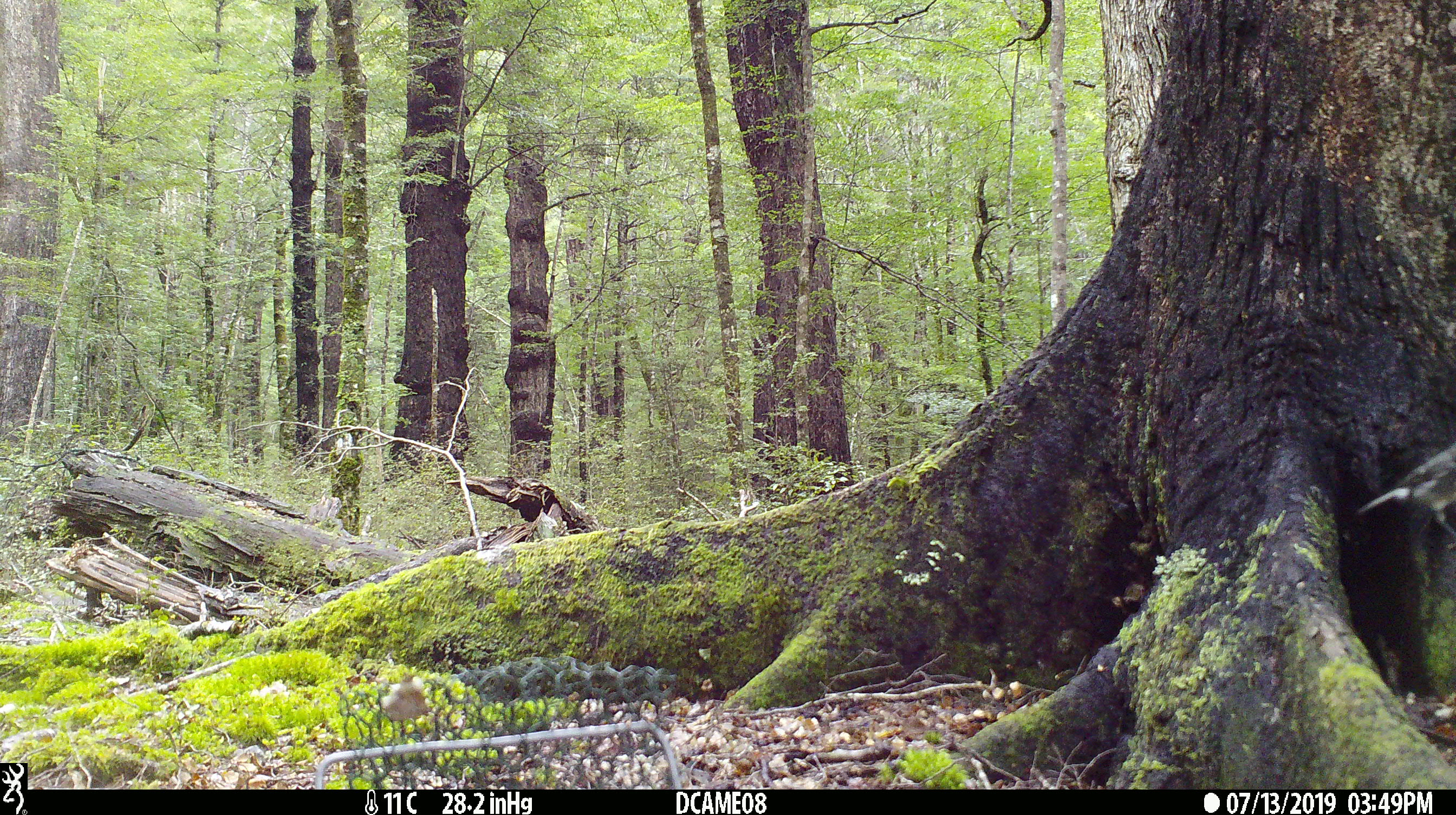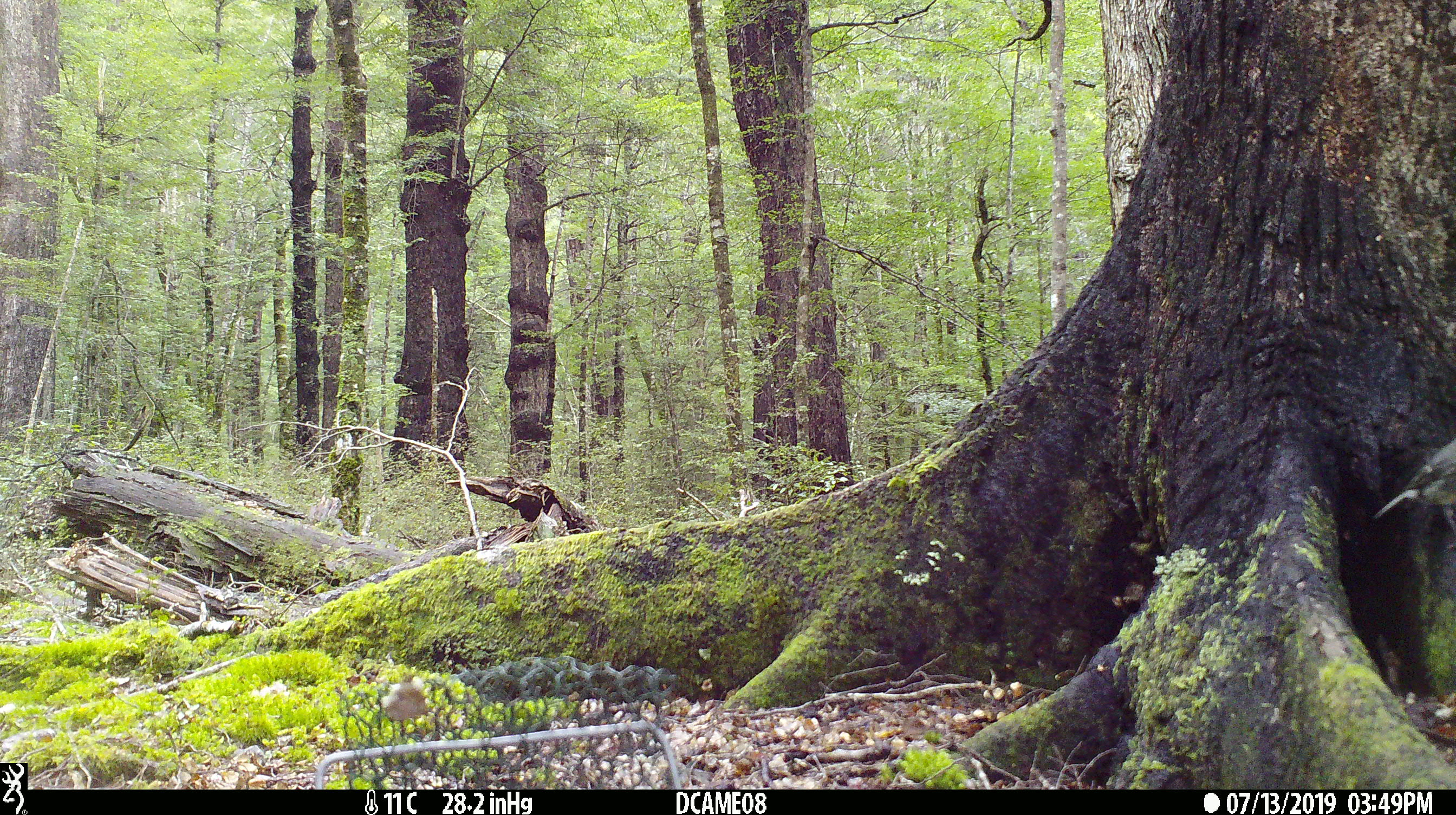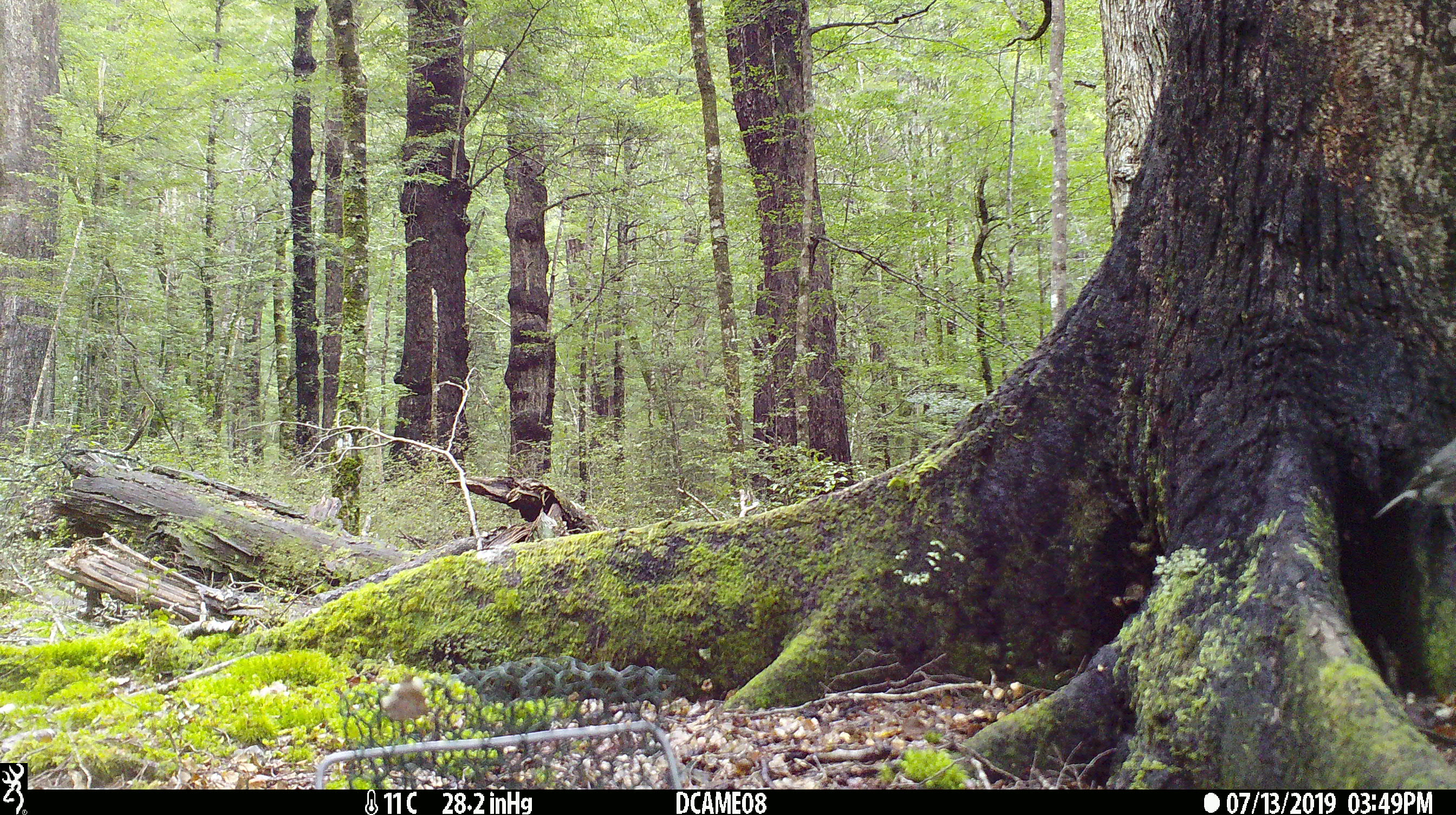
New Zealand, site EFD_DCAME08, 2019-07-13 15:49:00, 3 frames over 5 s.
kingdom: Animalia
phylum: Chordata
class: Aves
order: Passeriformes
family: Petroicidae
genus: Petroica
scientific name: Petroica australis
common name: new zealand robin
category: robin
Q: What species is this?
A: Robin (new zealand robin) (Petroica australis).